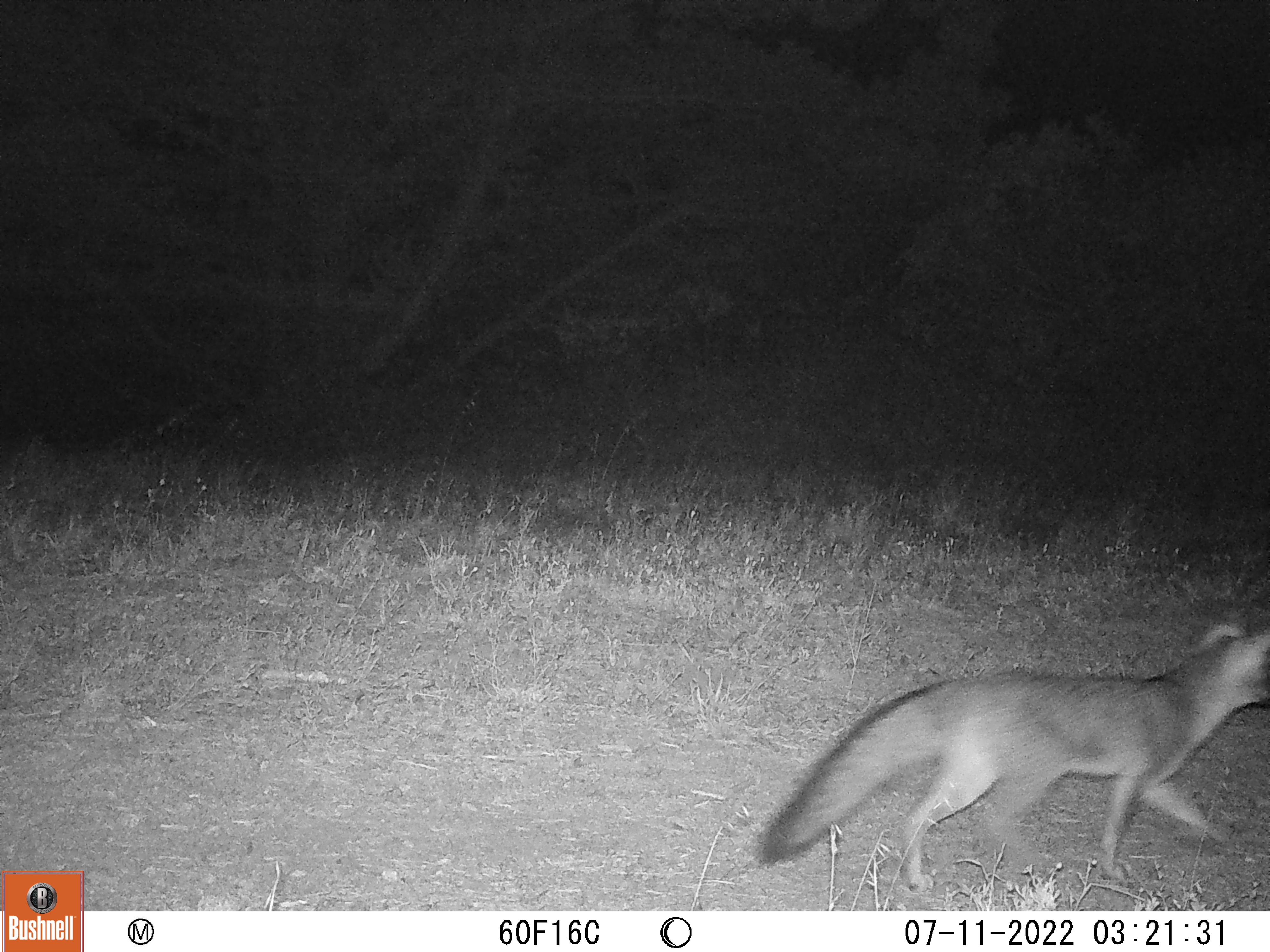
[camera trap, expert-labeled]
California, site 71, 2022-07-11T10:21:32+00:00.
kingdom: Animalia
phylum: Chordata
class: Mammalia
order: Carnivora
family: Canidae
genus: Urocyon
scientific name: Urocyon cinereoargenteus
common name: gray fox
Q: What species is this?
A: Gray fox (Urocyon cinereoargenteus).